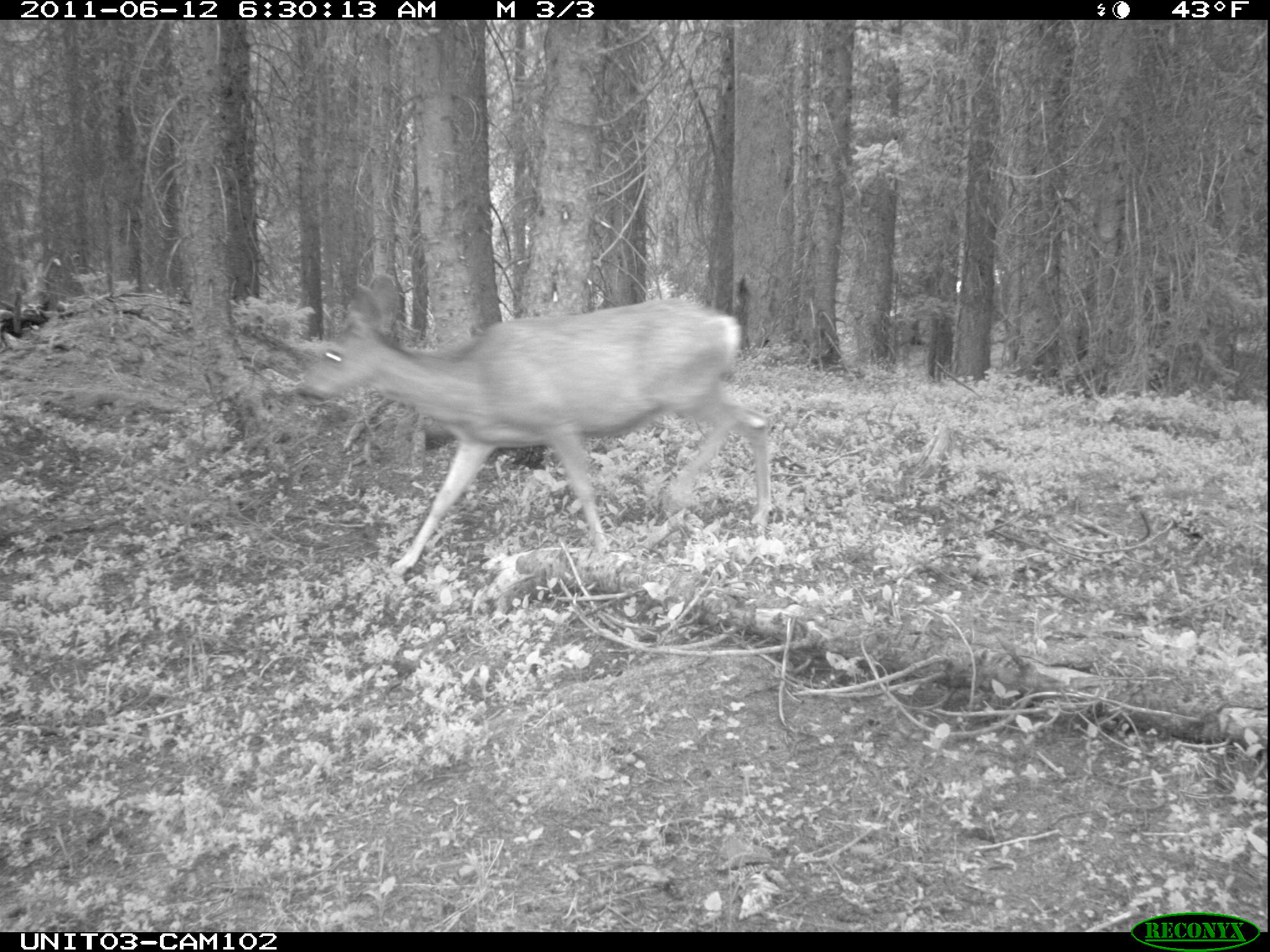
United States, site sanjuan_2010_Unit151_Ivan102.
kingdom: Animalia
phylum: Chordata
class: Mammalia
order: Artiodactyla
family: Cervidae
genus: Odocoileus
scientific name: Odocoileus hemionus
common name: mule deer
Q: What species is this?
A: Odocoileus hemionus (mule deer).